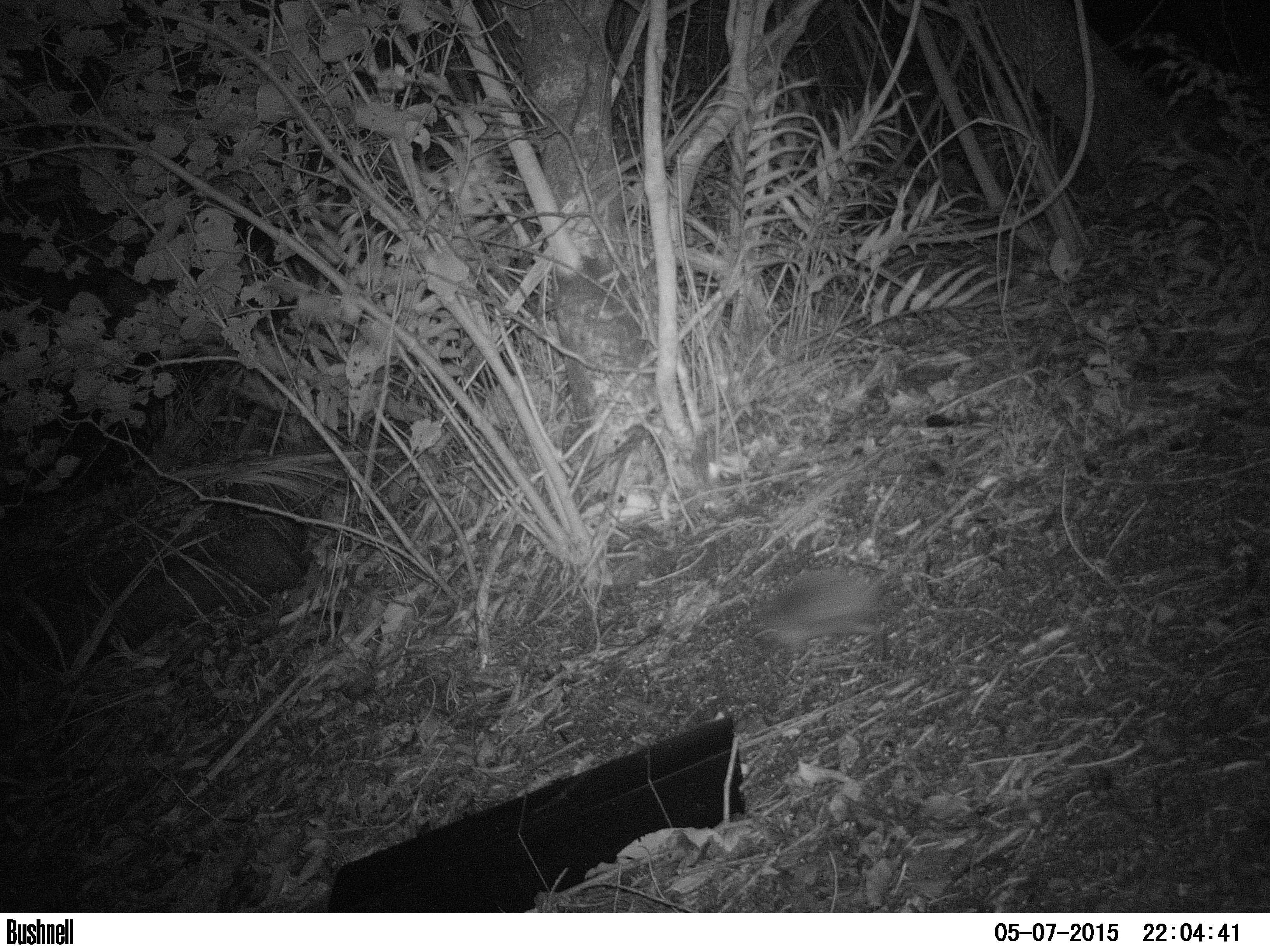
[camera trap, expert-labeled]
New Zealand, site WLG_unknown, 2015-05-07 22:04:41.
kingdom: Animalia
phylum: Chordata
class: Mammalia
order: Eulipotyphla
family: Erinaceidae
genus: Erinaceus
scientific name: Erinaceus europaeus europaeus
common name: european hedgehog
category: hedgehog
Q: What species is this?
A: Hedgehog (european hedgehog) (Erinaceus europaeus europaeus).